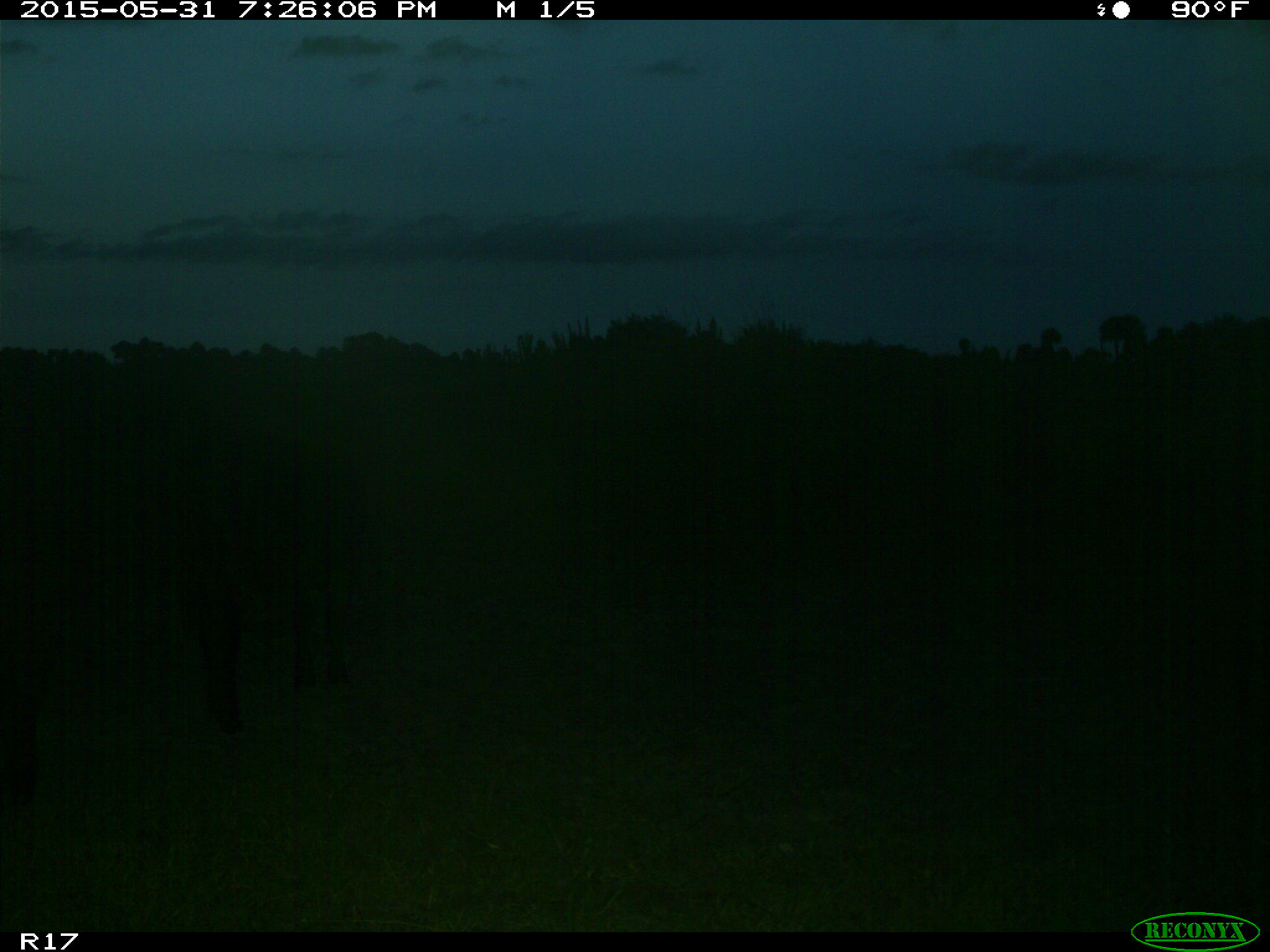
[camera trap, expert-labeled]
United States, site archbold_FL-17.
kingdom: Animalia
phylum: Chordata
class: Mammalia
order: Artiodactyla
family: Bovidae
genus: Bos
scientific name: Bos taurus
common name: domestic cow